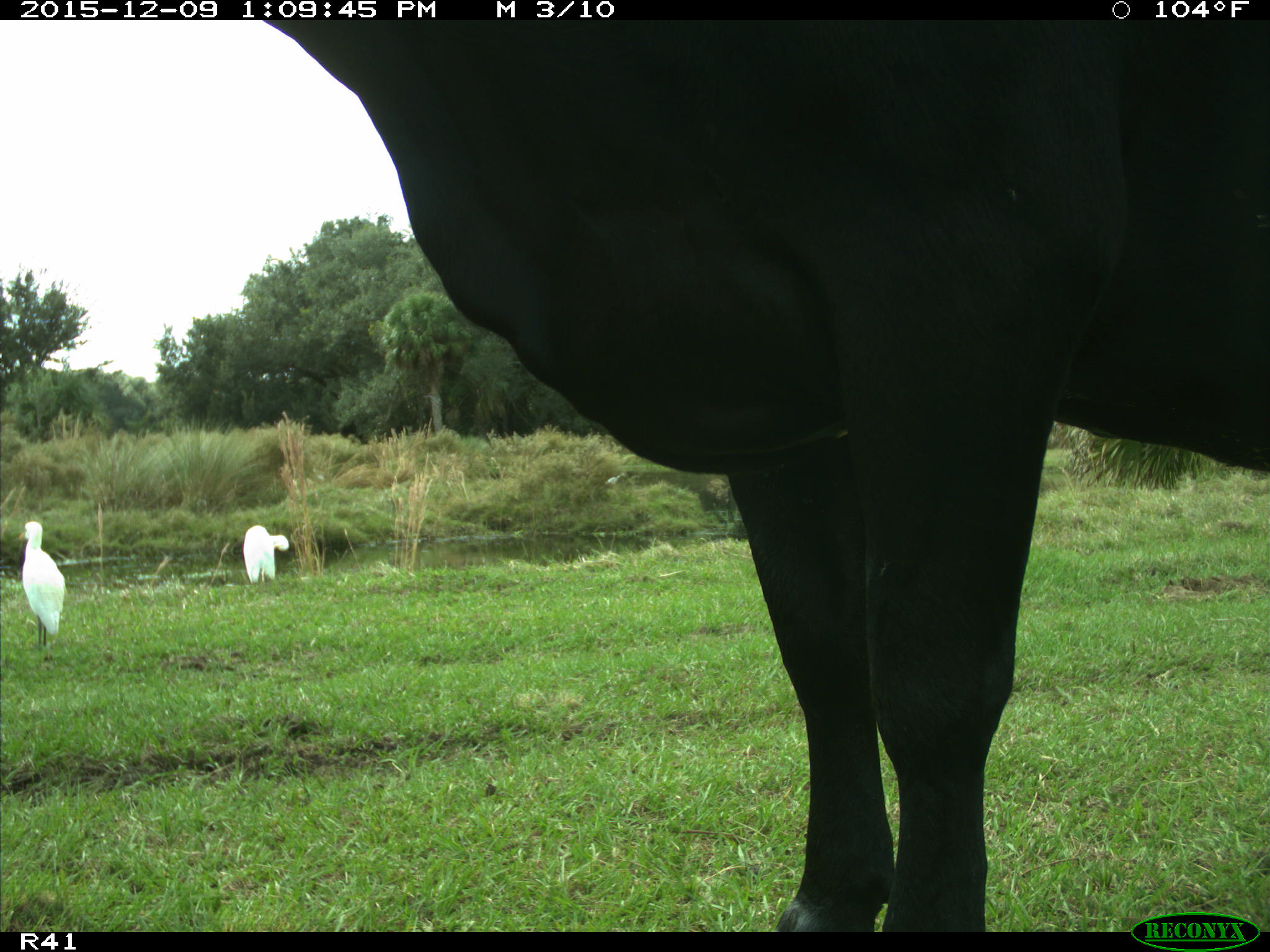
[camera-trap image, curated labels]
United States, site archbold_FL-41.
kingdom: Animalia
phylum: Chordata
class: Mammalia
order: Artiodactyla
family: Bovidae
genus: Bos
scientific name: Bos taurus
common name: domestic cow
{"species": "Bos taurus (domestic cow)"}